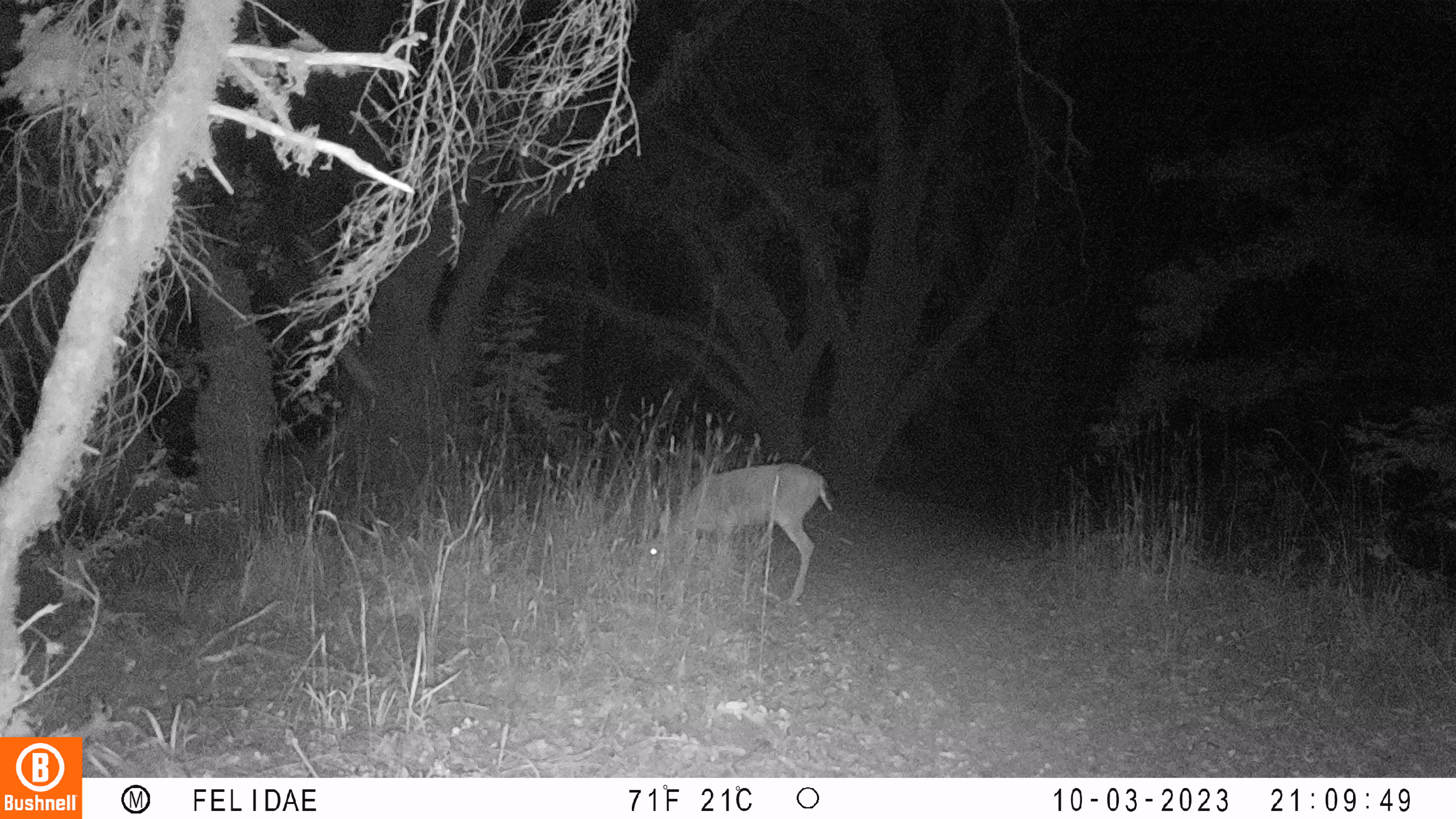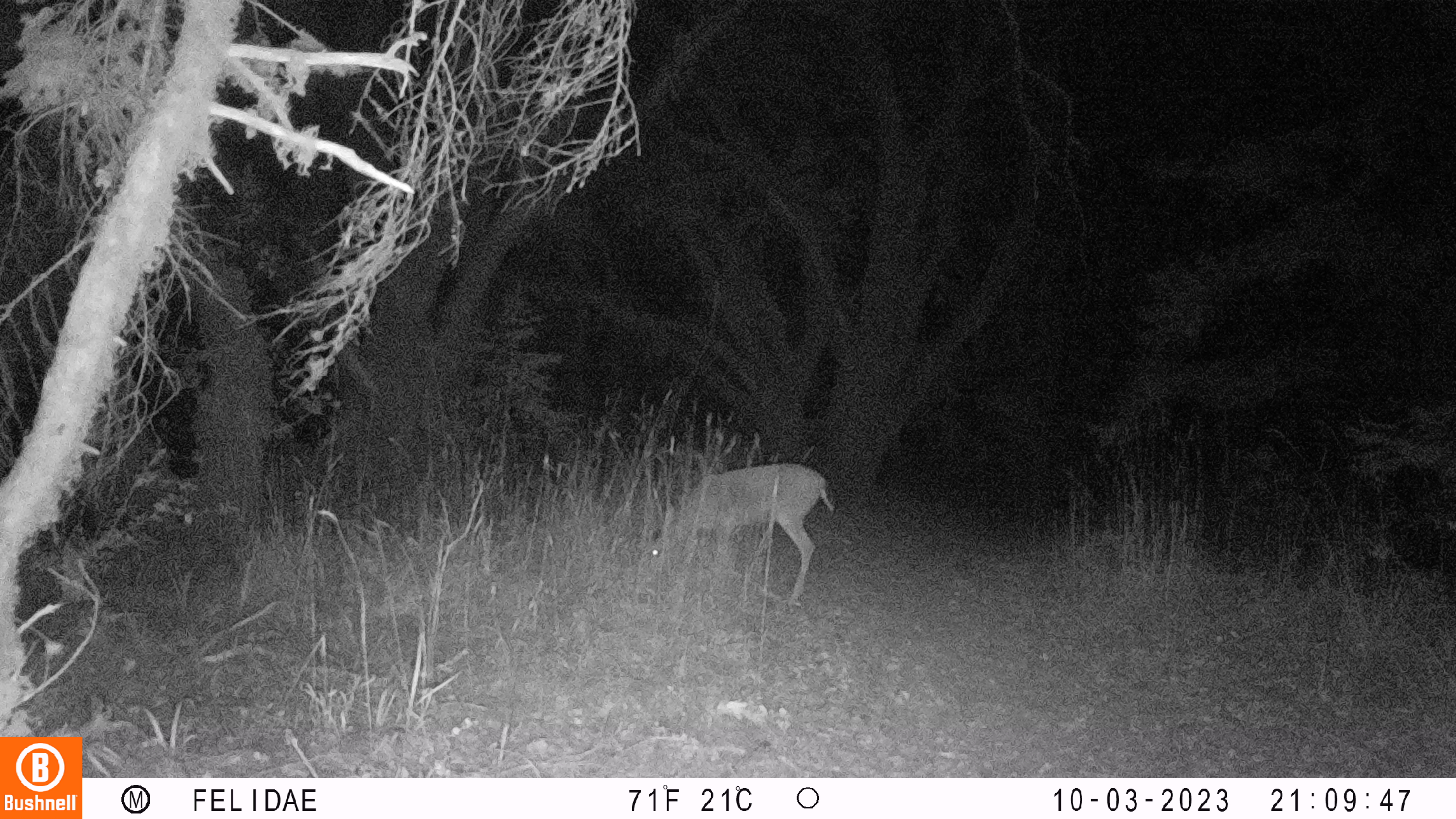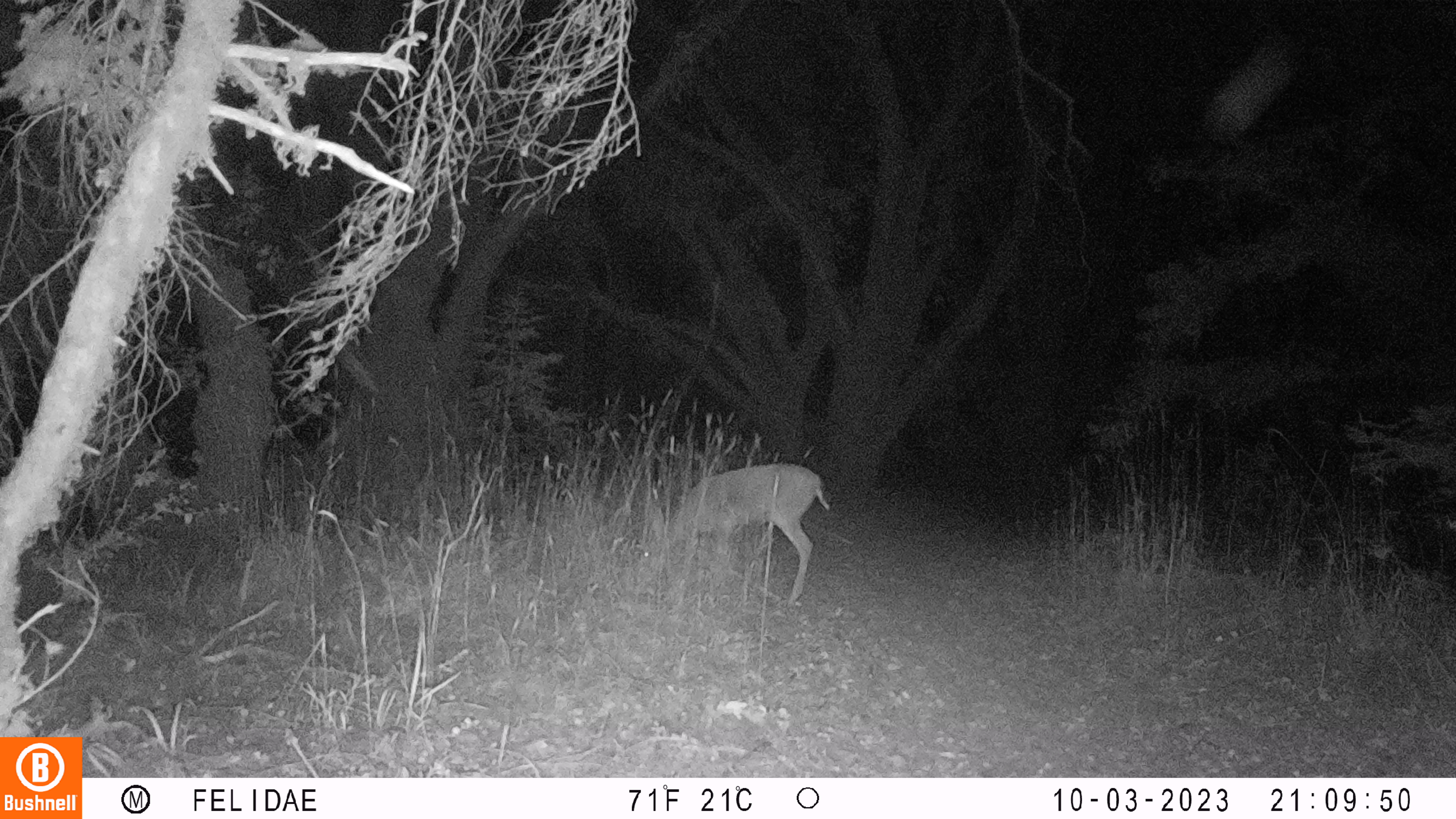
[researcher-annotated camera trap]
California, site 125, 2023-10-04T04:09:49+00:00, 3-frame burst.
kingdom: Animalia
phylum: Chordata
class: Mammalia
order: Artiodactyla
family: Cervidae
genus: Odocoileus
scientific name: Odocoileus hemionus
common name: mule deer